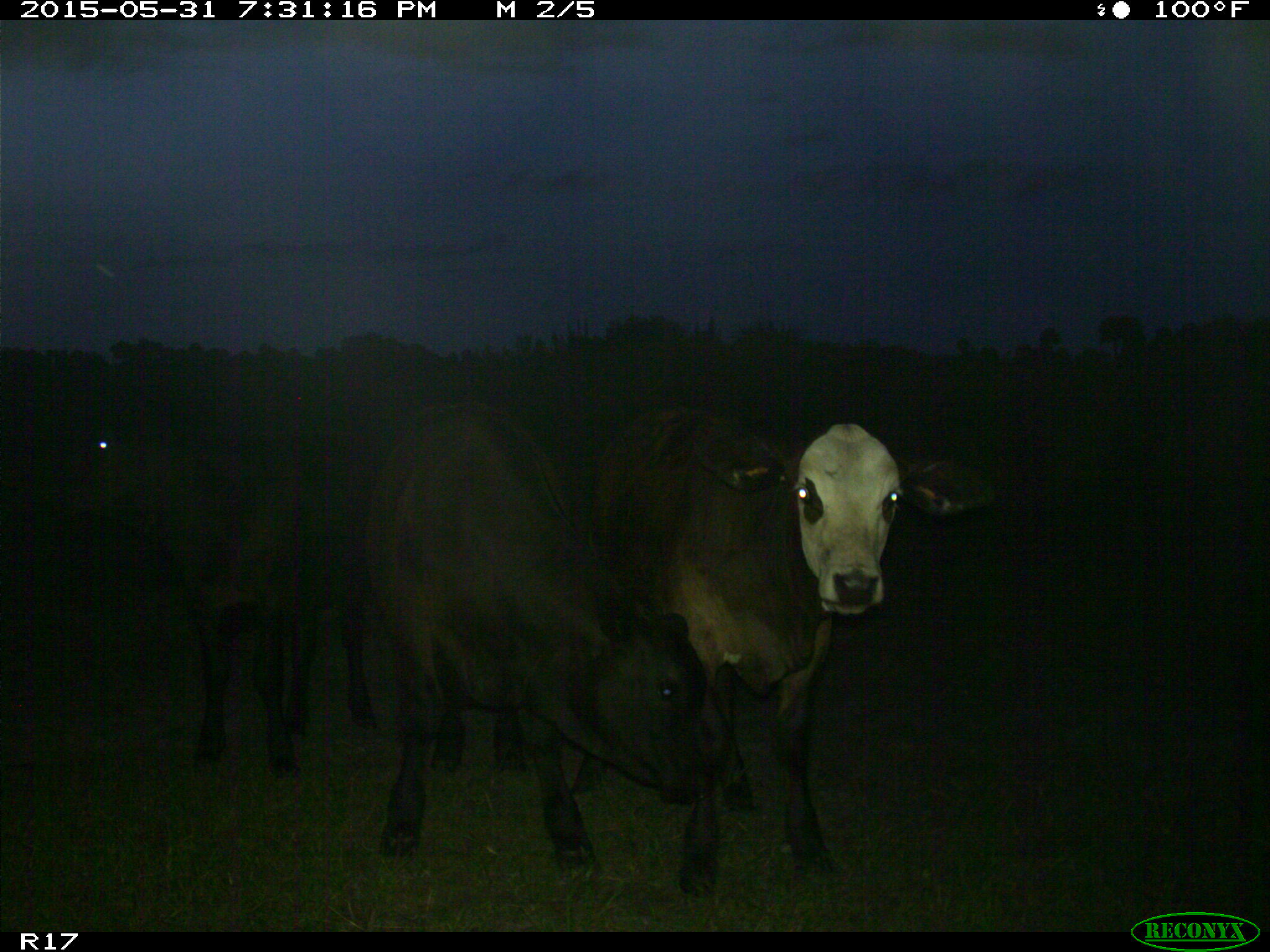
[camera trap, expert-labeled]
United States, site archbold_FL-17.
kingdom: Animalia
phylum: Chordata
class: Mammalia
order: Artiodactyla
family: Bovidae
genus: Bos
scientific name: Bos taurus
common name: domestic cow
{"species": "Bos taurus (domestic cow)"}